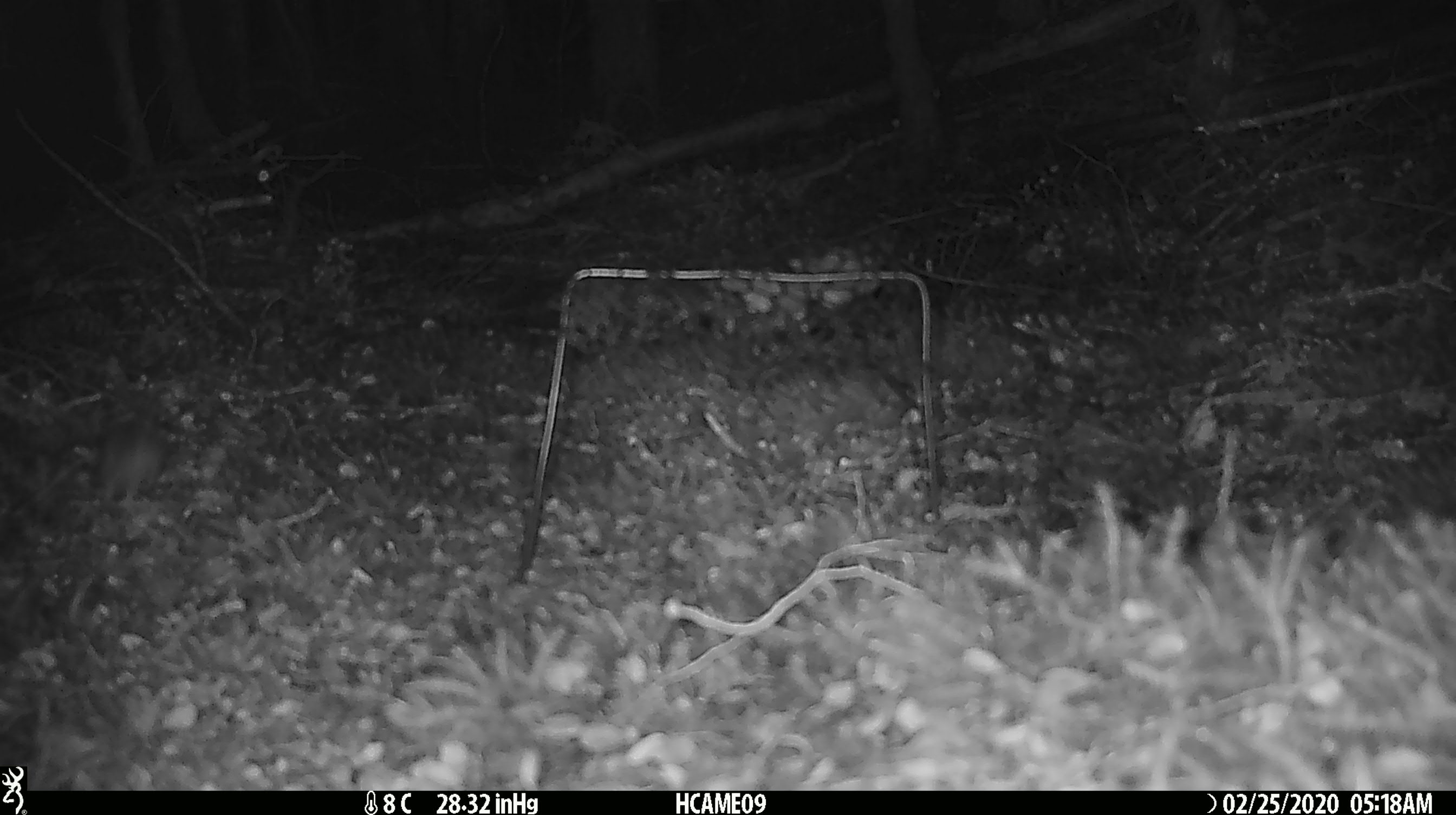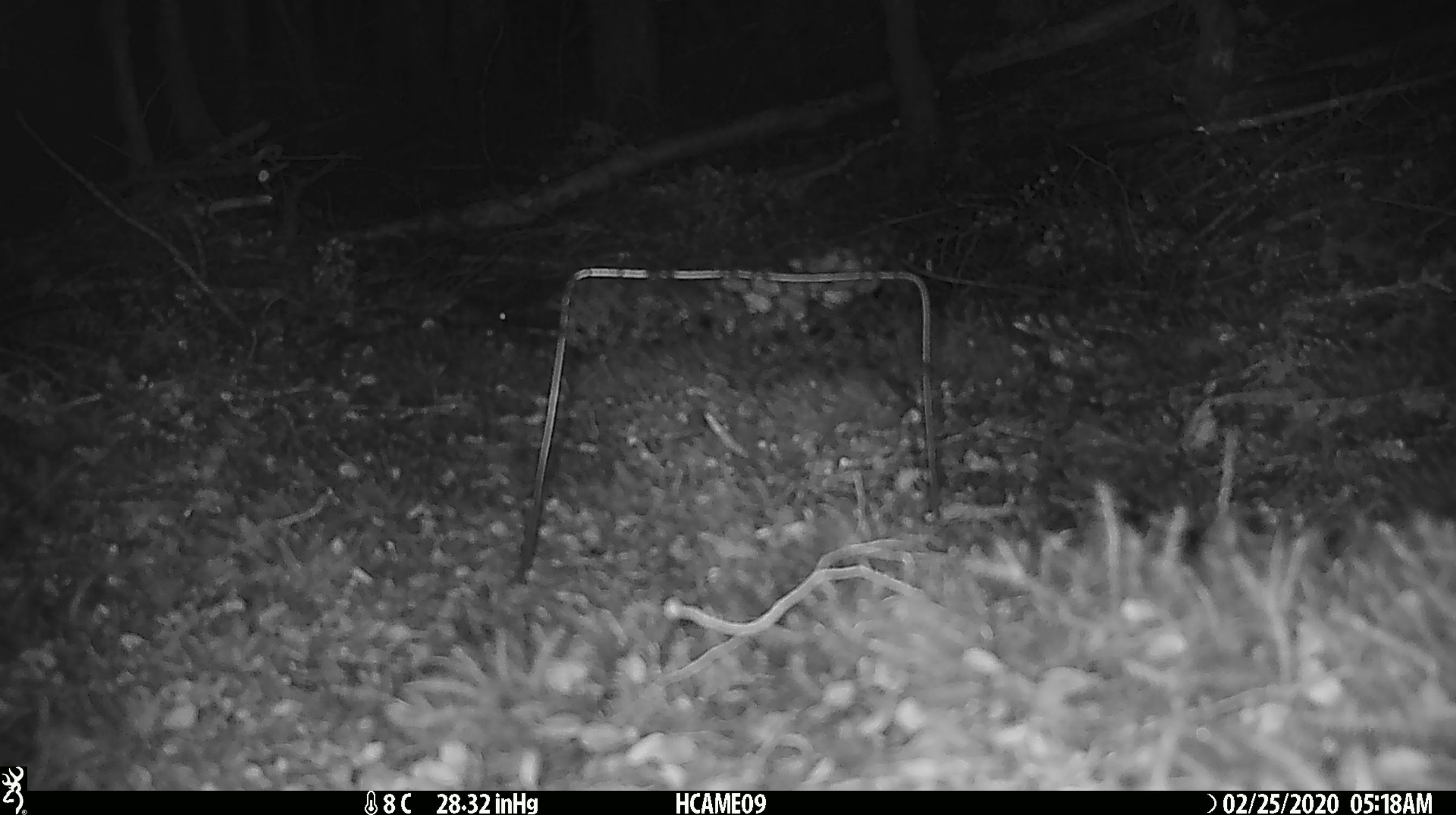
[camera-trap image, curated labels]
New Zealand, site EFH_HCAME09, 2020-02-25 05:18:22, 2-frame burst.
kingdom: Animalia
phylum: Chordata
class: Mammalia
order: Rodentia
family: Muridae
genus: Mus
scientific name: Mus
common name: mouse